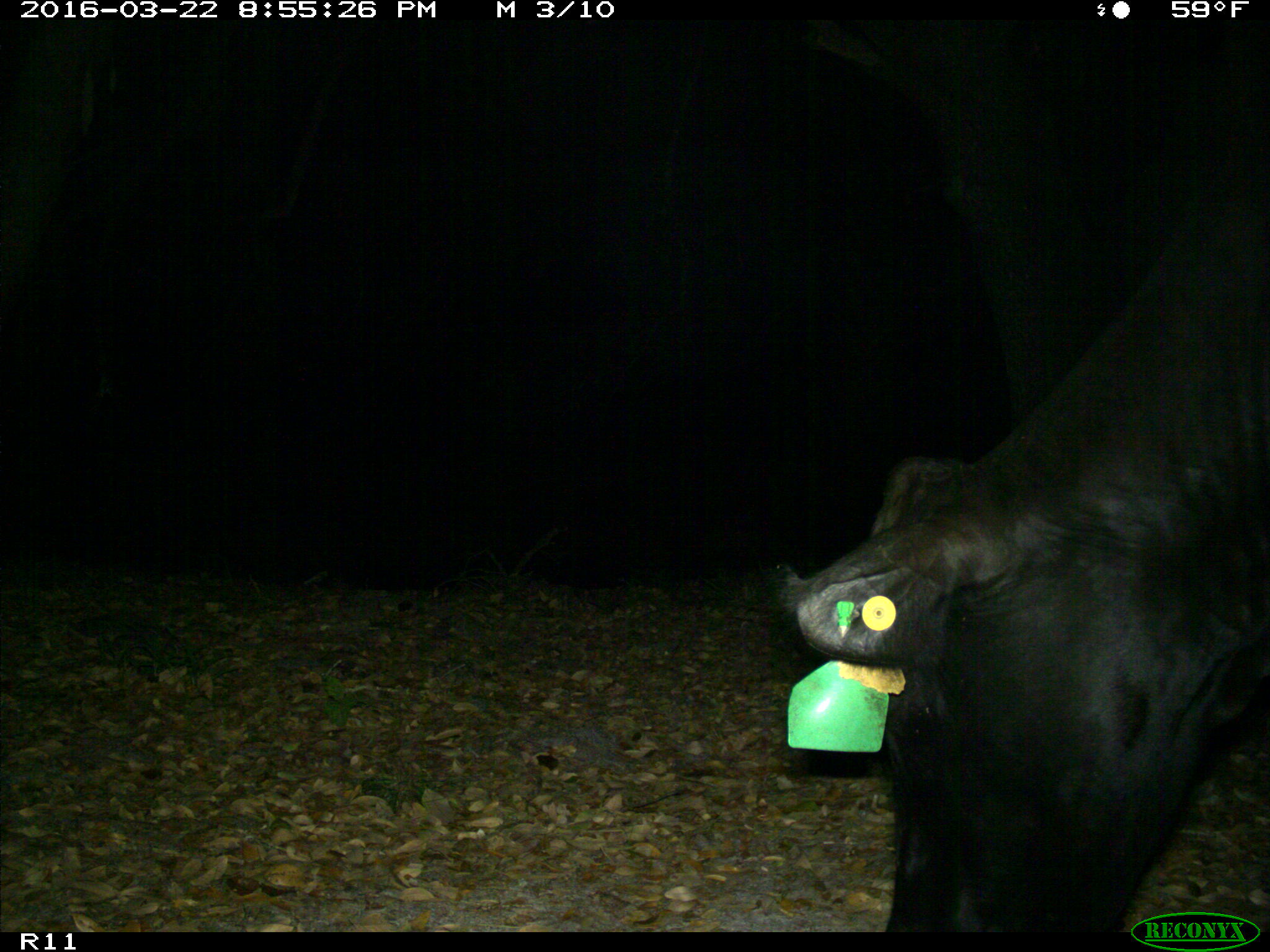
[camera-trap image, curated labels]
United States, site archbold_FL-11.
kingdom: Animalia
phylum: Chordata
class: Mammalia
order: Artiodactyla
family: Bovidae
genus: Bos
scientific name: Bos taurus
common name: domestic cow